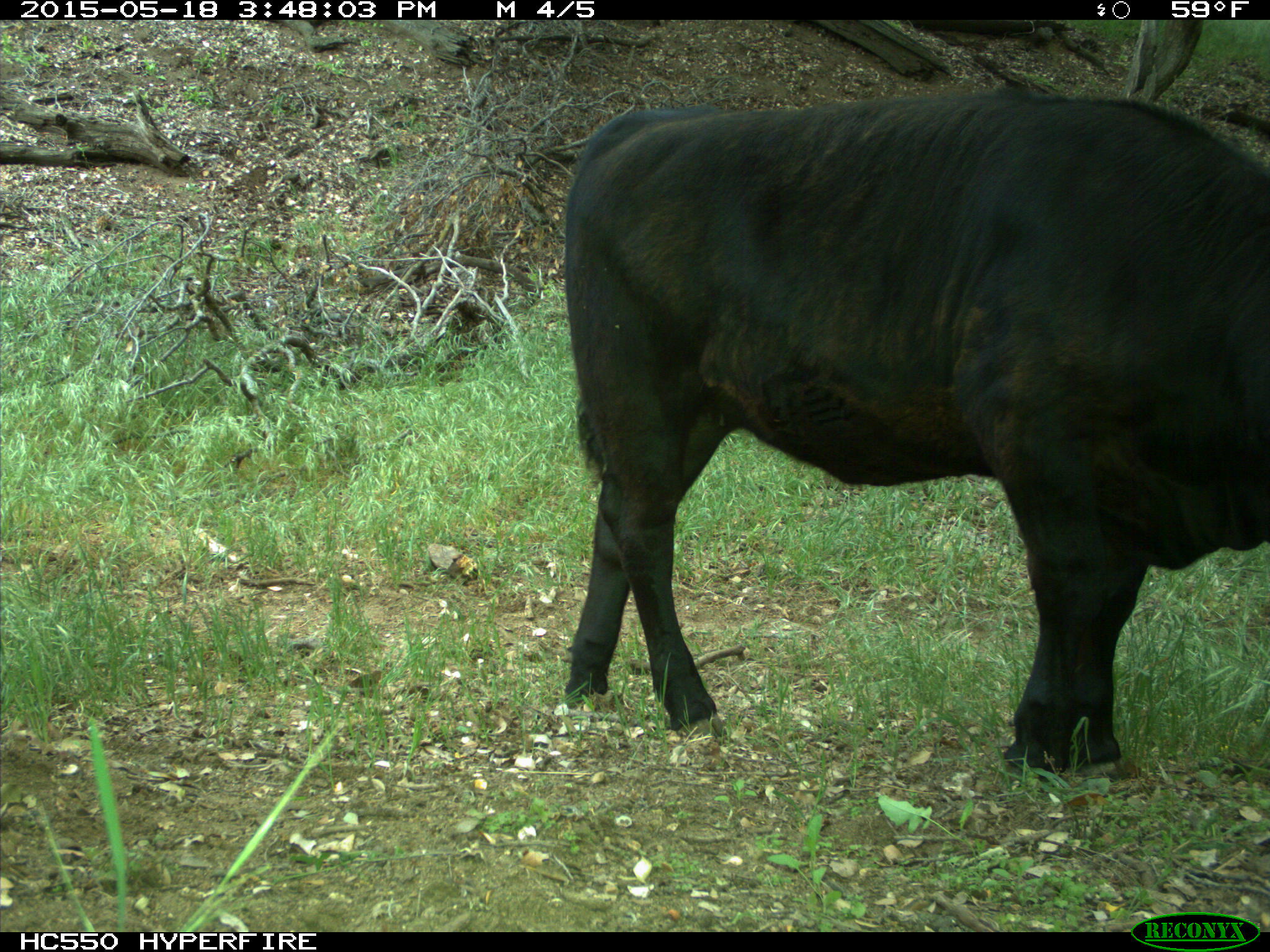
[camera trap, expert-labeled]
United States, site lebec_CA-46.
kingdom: Animalia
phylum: Chordata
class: Mammalia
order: Artiodactyla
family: Bovidae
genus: Bos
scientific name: Bos taurus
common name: domestic cow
Bos taurus (domestic cow).